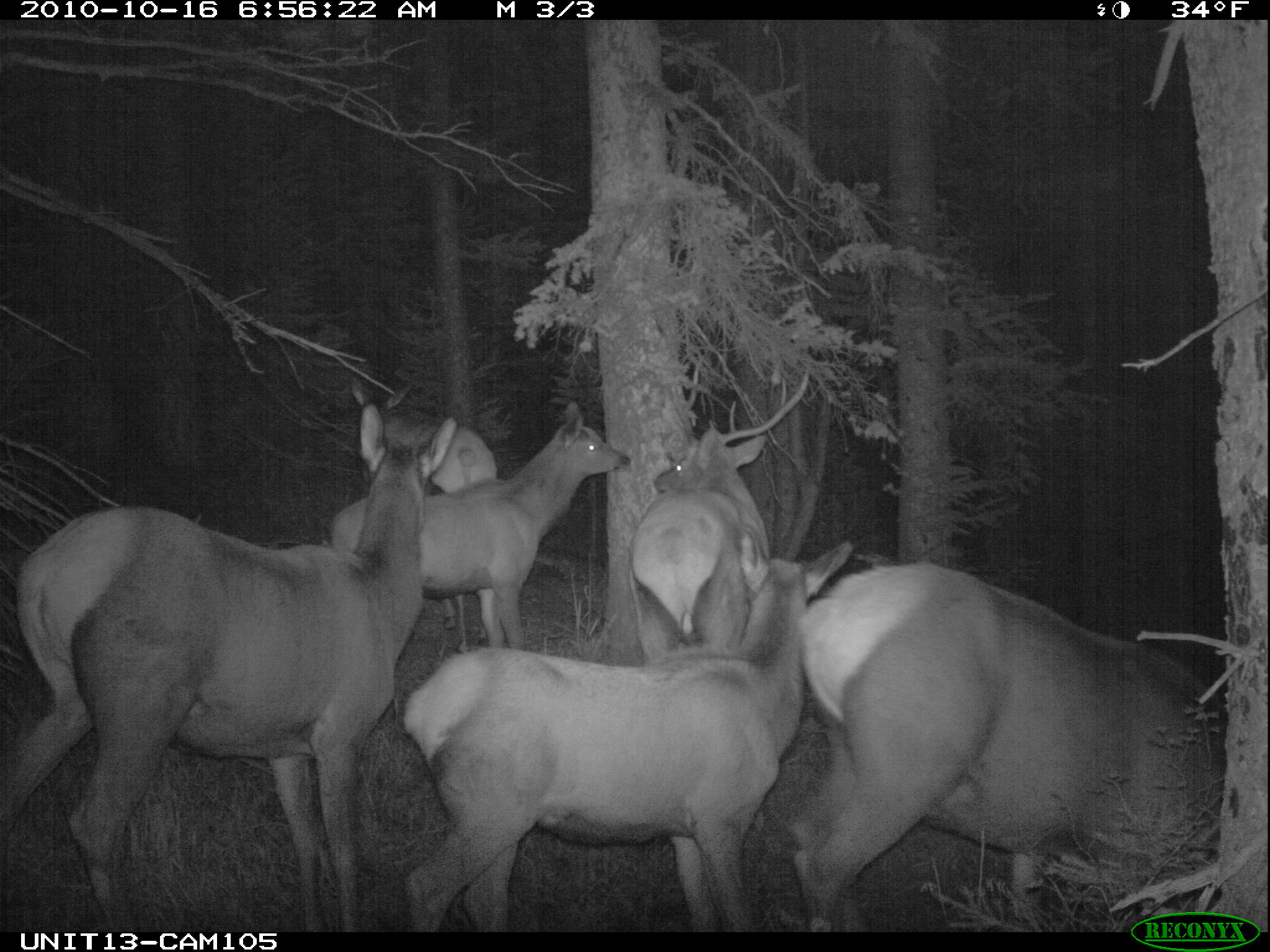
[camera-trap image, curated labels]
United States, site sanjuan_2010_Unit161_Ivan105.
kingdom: Animalia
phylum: Chordata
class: Mammalia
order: Artiodactyla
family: Cervidae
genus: Cervus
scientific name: Cervus elaphus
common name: red deer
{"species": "Cervus elaphus (red deer)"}